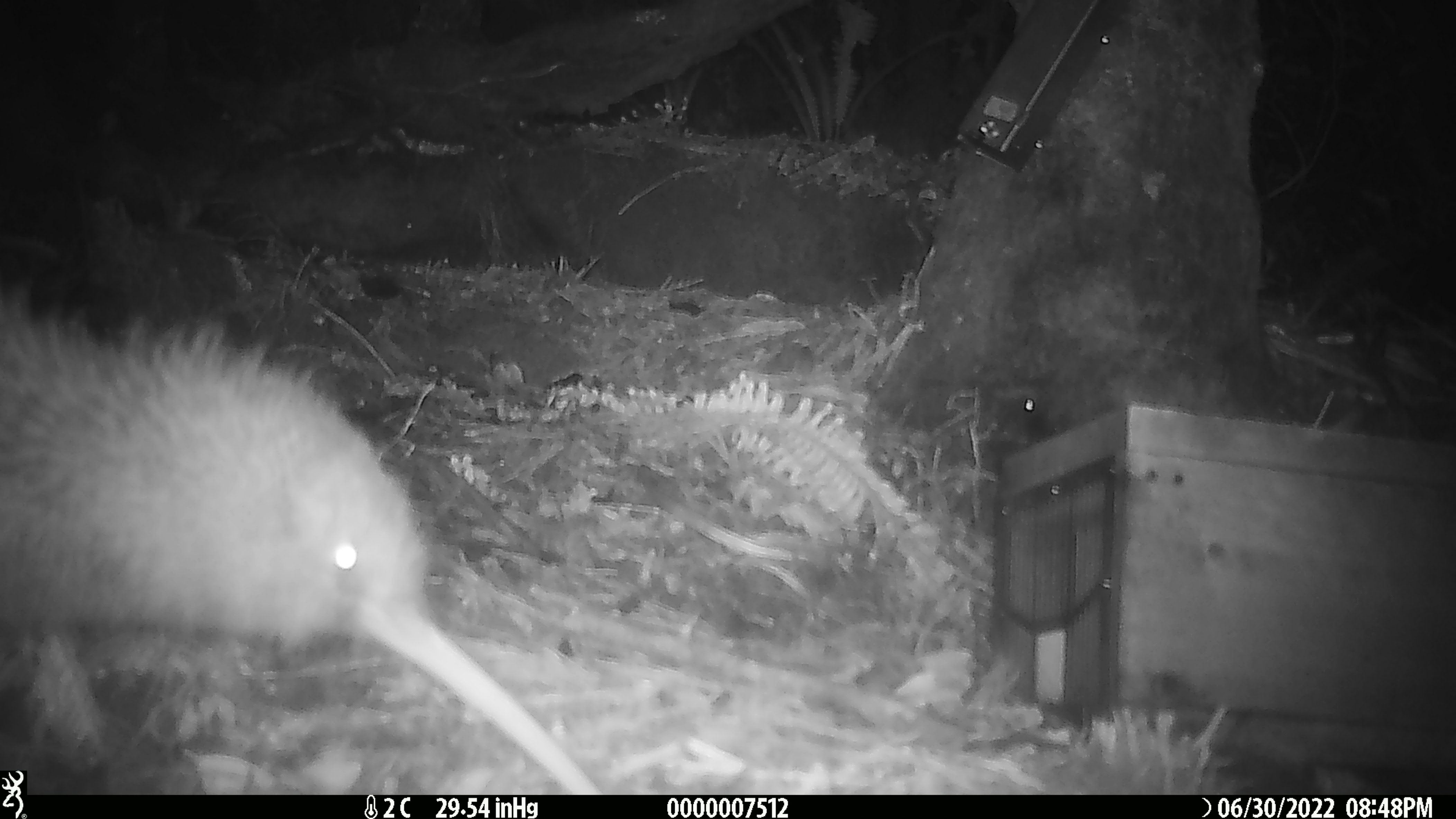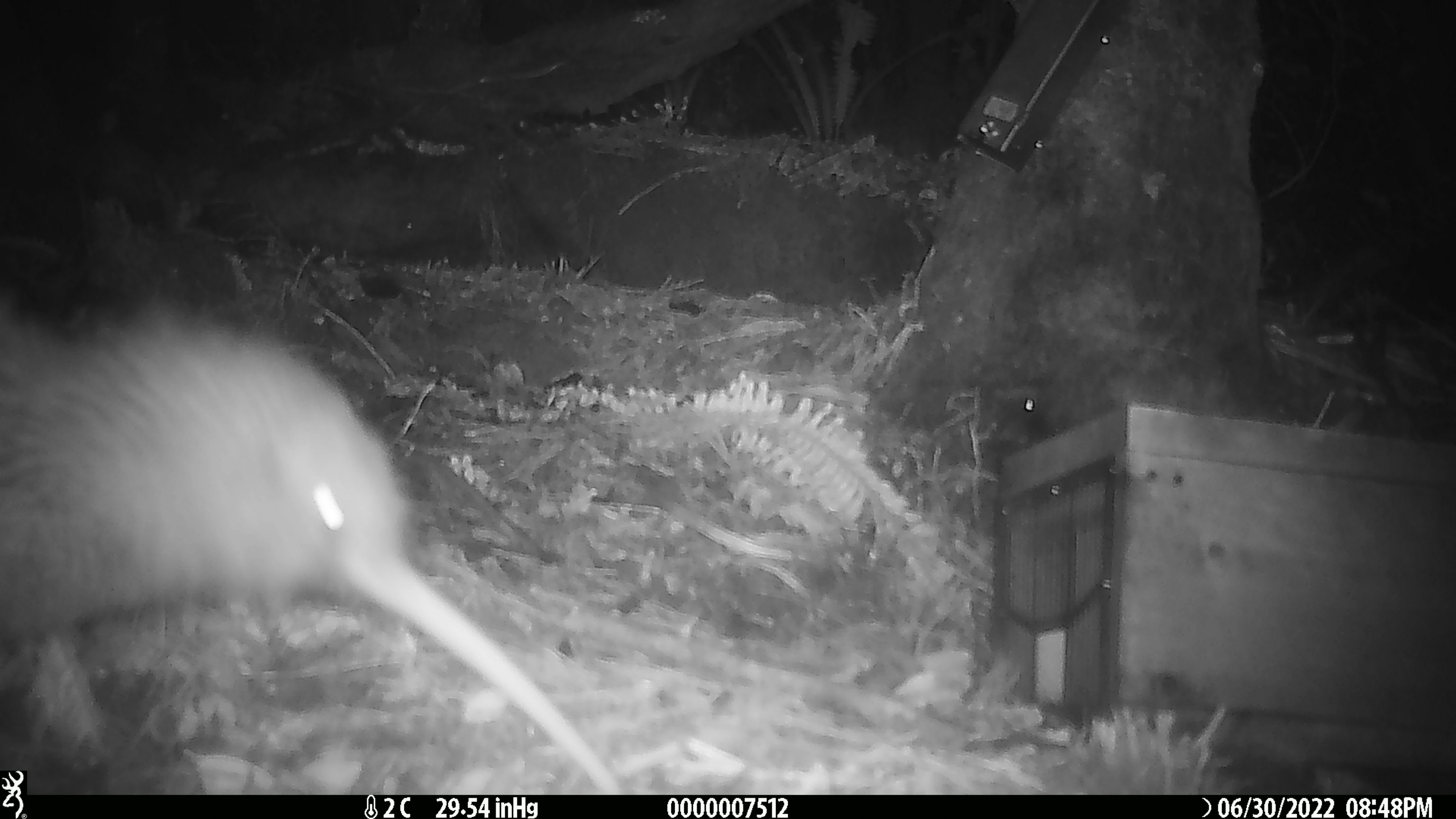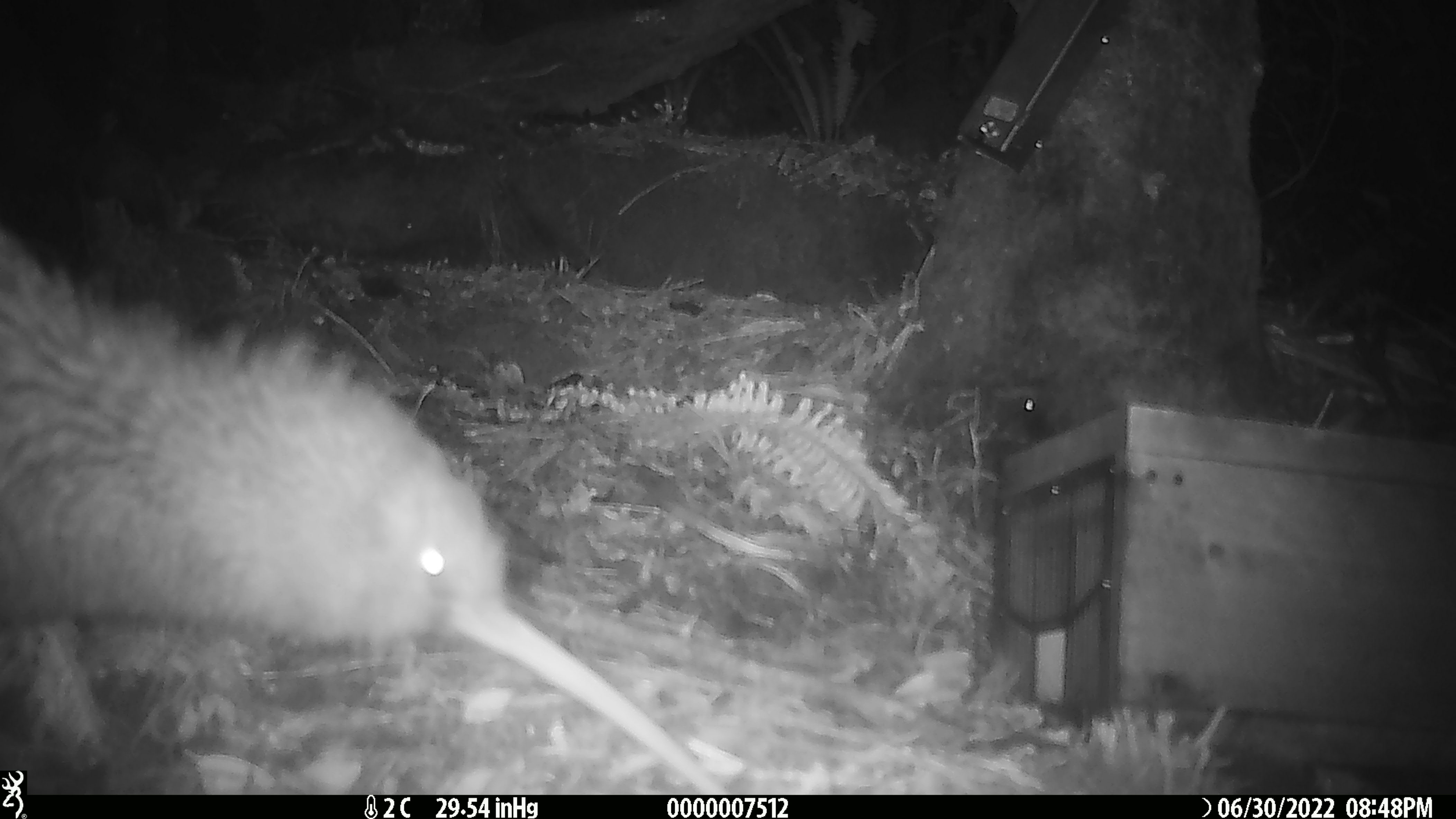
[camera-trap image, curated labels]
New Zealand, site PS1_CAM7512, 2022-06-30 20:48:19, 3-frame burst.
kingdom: Animalia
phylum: Chordata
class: Aves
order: Apterygiformes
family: Apterygidae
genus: Apteryx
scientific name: Apteryx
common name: kiwi